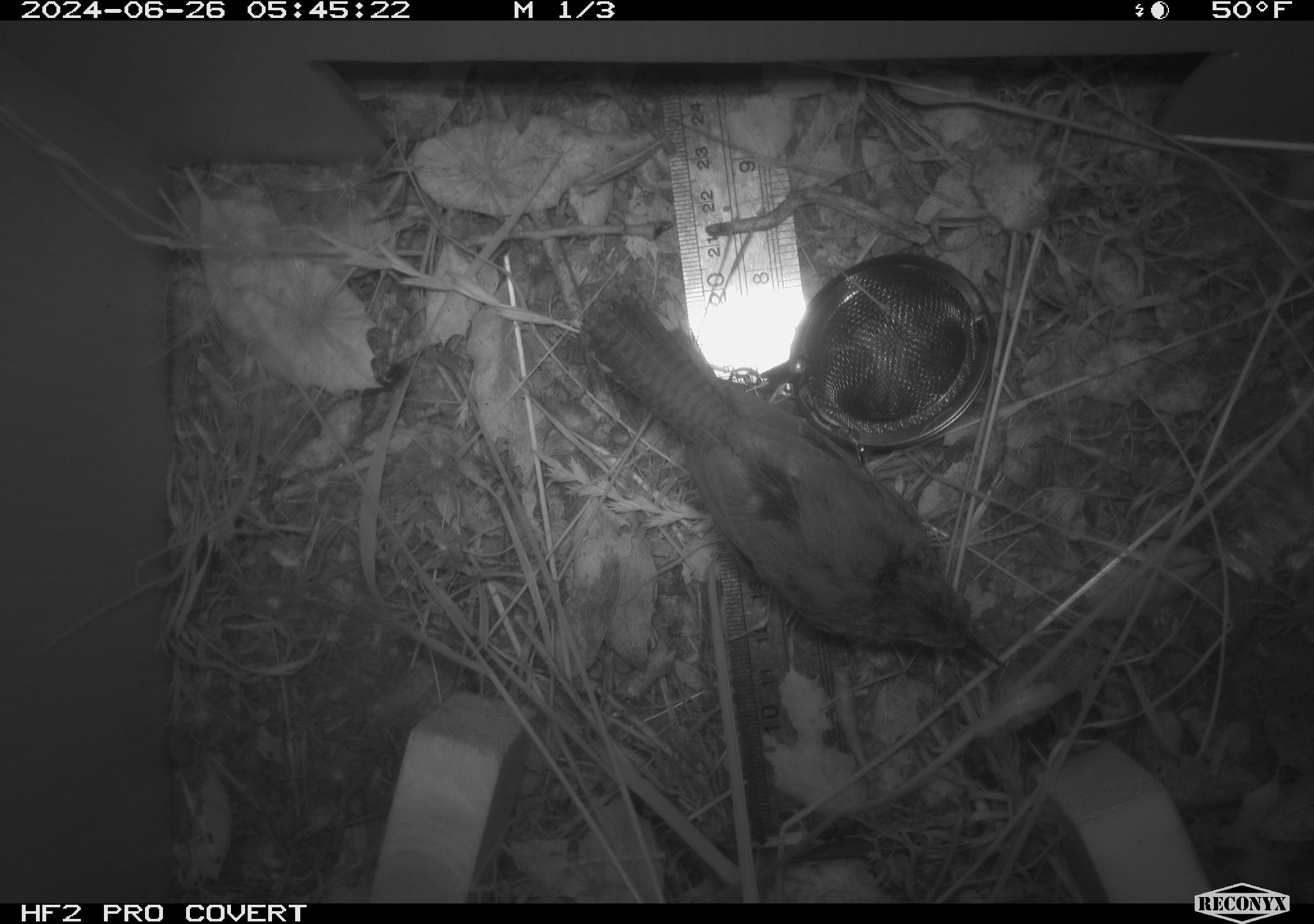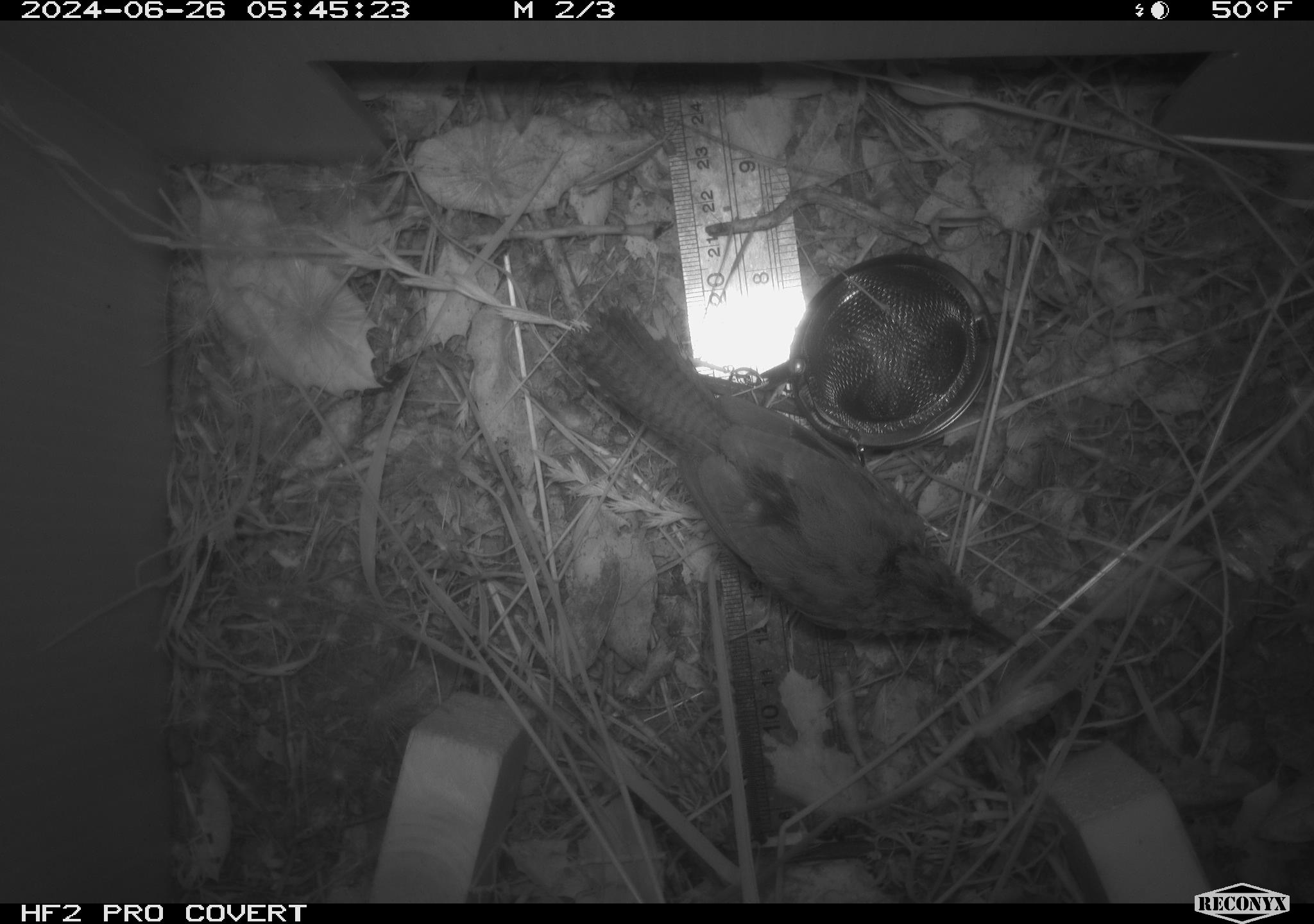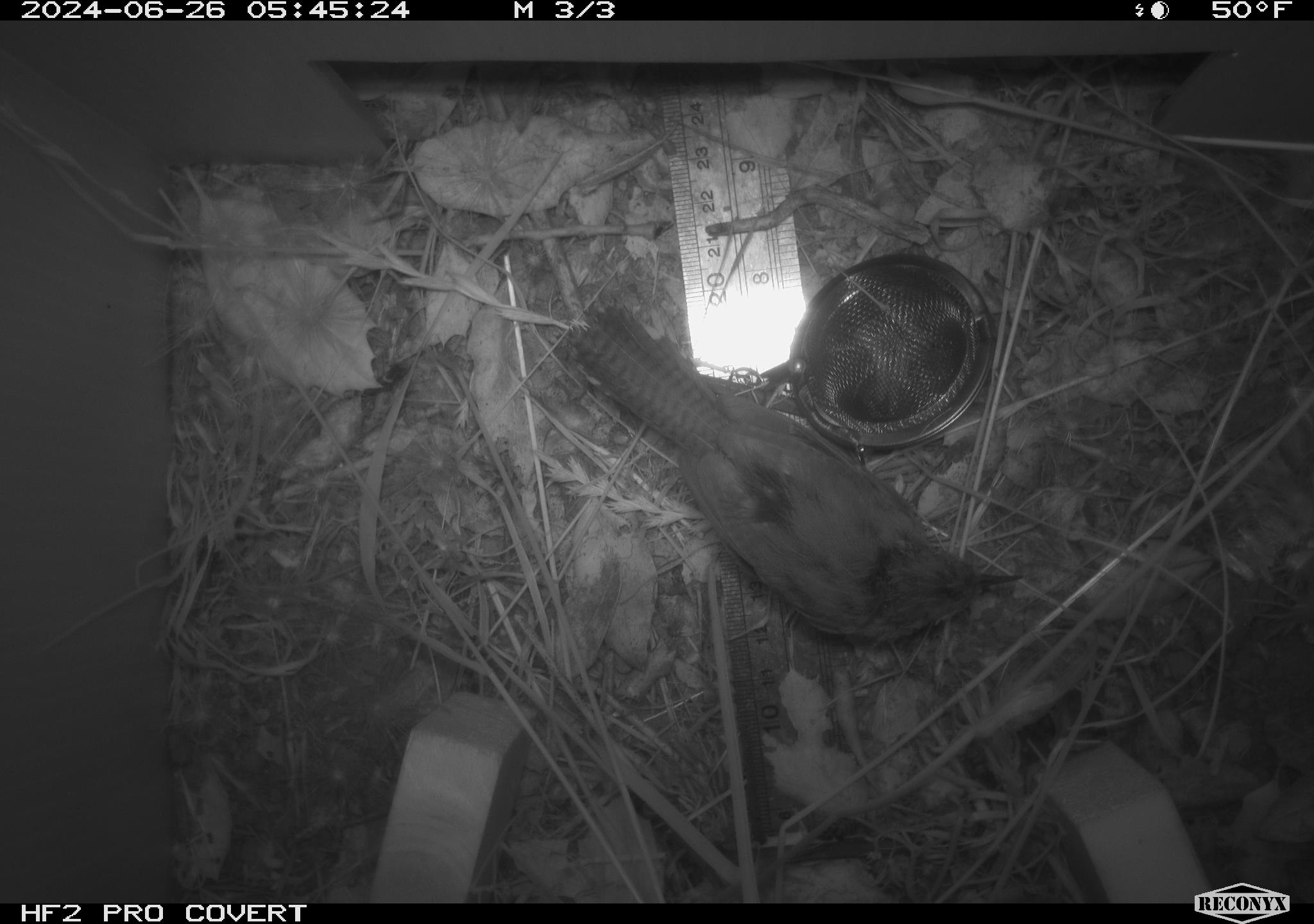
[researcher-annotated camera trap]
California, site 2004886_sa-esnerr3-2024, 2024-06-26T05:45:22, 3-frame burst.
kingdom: Animalia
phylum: Chordata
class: Aves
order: Passeriformes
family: Troglodytidae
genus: Thryomanes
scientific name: Thryomanes bewickii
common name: bewick's wren